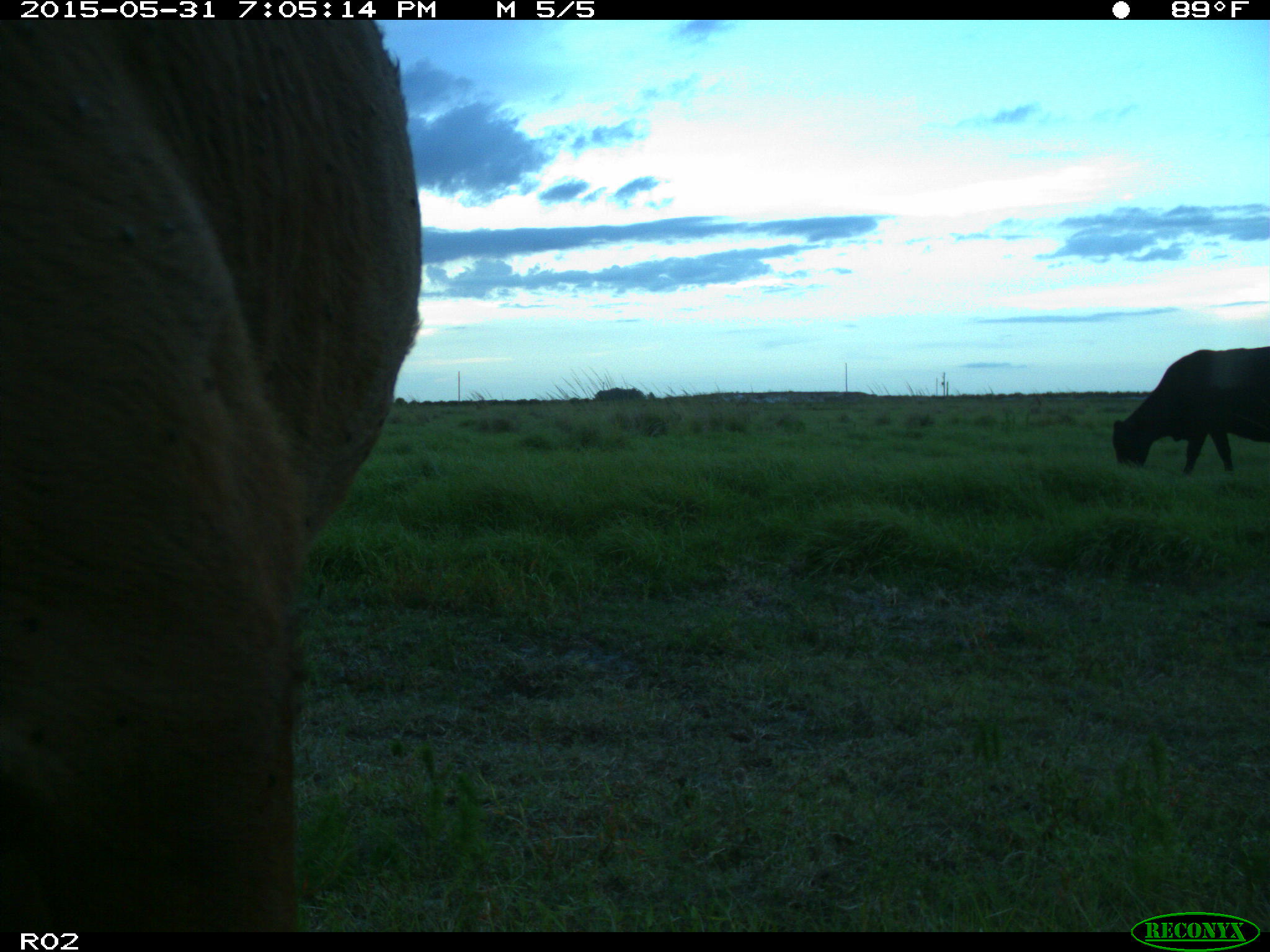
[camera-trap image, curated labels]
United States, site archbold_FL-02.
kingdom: Animalia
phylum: Chordata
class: Mammalia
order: Artiodactyla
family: Bovidae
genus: Bos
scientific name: Bos taurus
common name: domestic cow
Bos taurus (domestic cow).